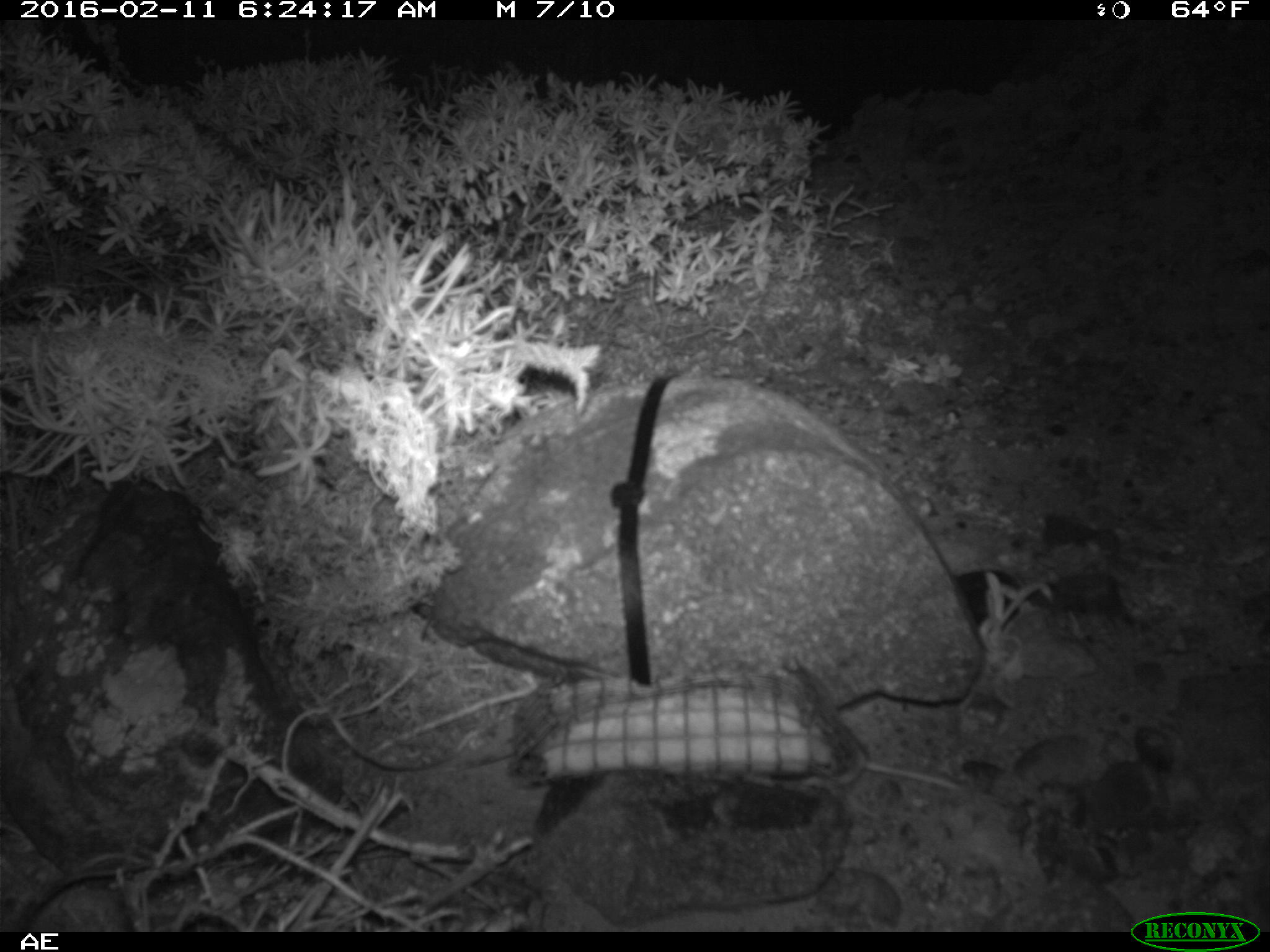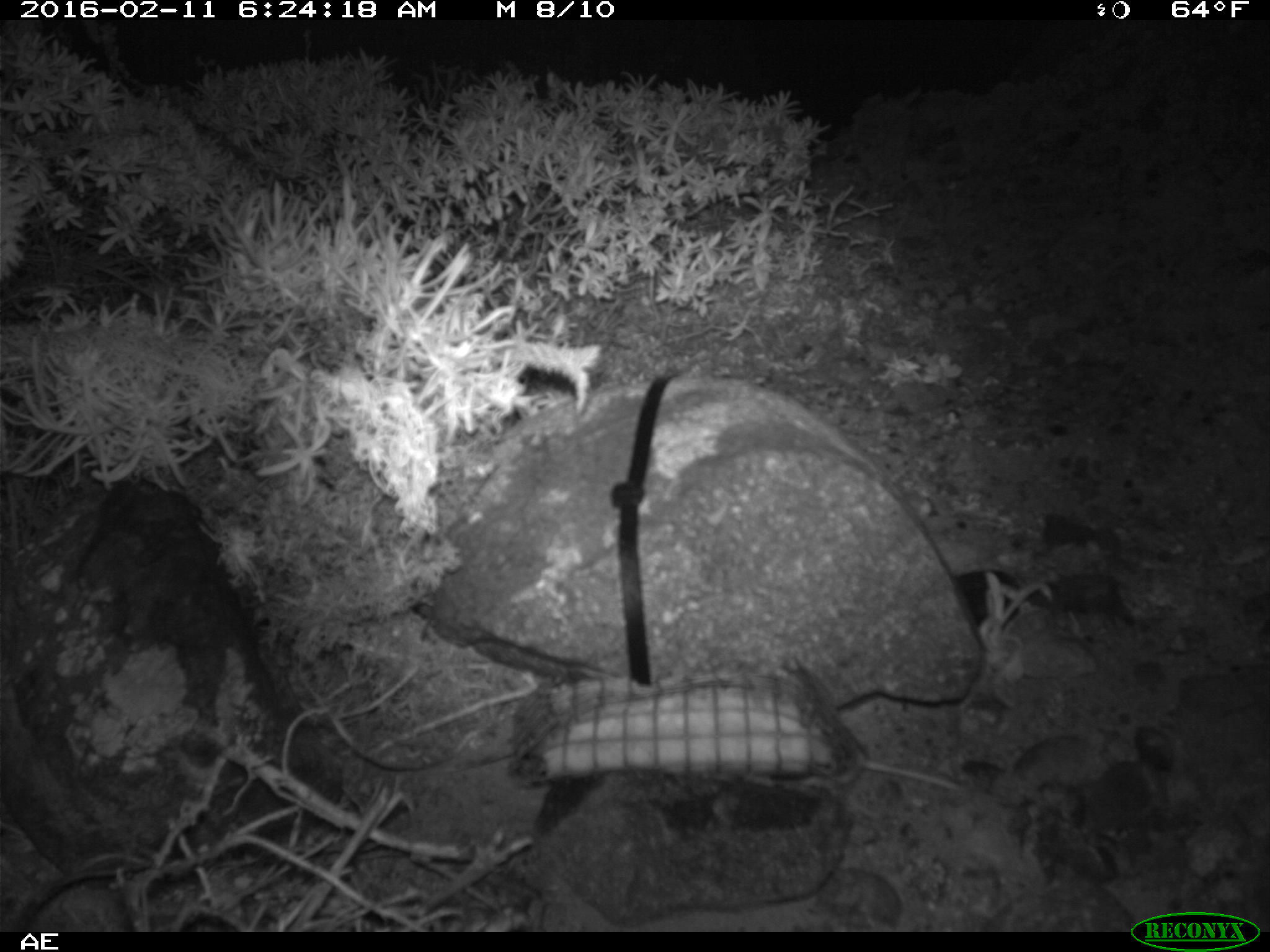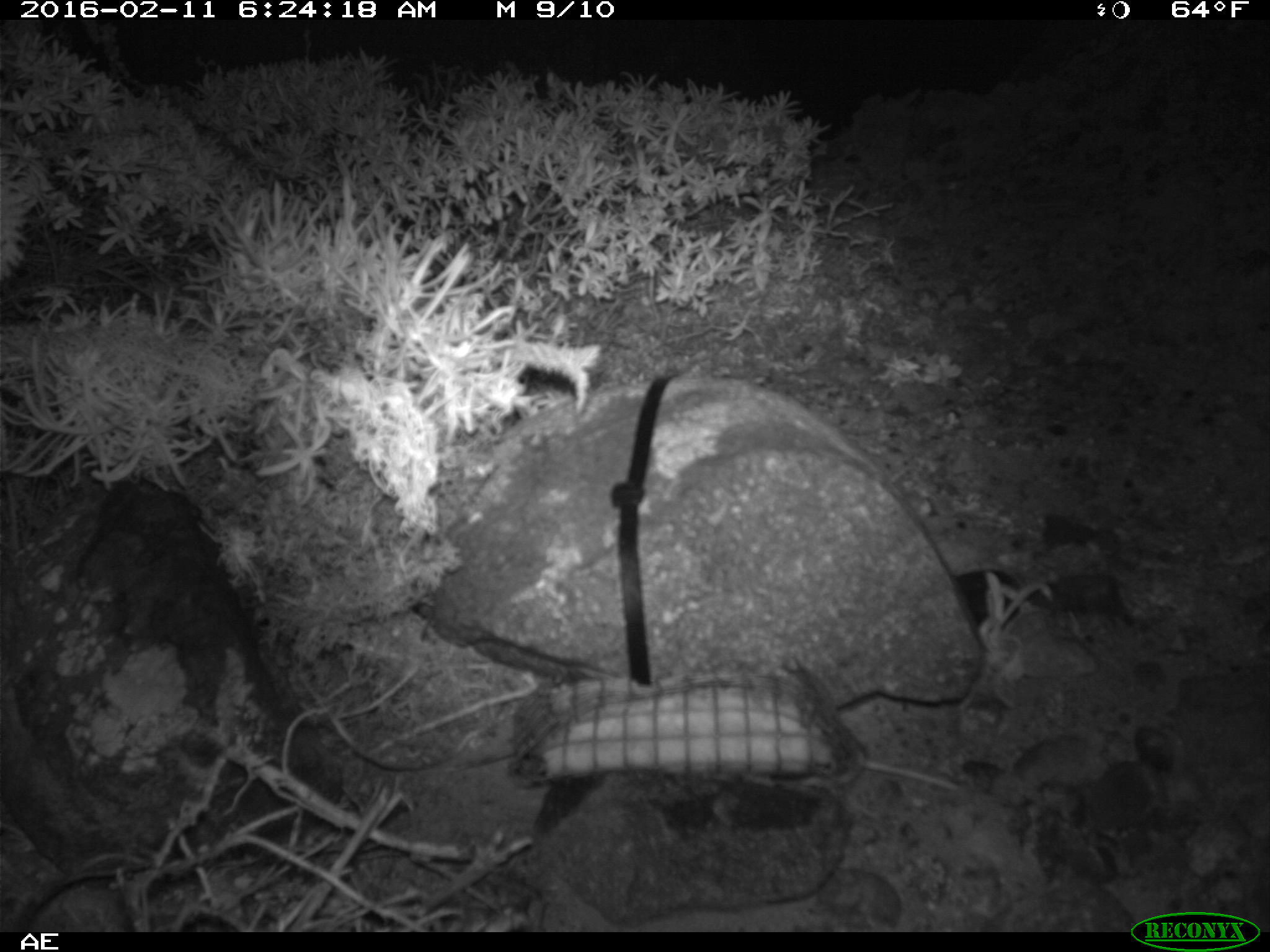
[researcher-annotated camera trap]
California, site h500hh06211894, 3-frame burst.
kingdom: Animalia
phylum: Chordata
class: Mammalia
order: Rodentia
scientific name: Rodentia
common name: rodent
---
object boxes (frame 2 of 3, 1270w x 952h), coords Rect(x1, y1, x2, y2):
rodent: Rect(743, 726, 958, 805)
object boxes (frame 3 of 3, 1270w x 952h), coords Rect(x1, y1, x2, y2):
rodent: Rect(801, 728, 957, 790)